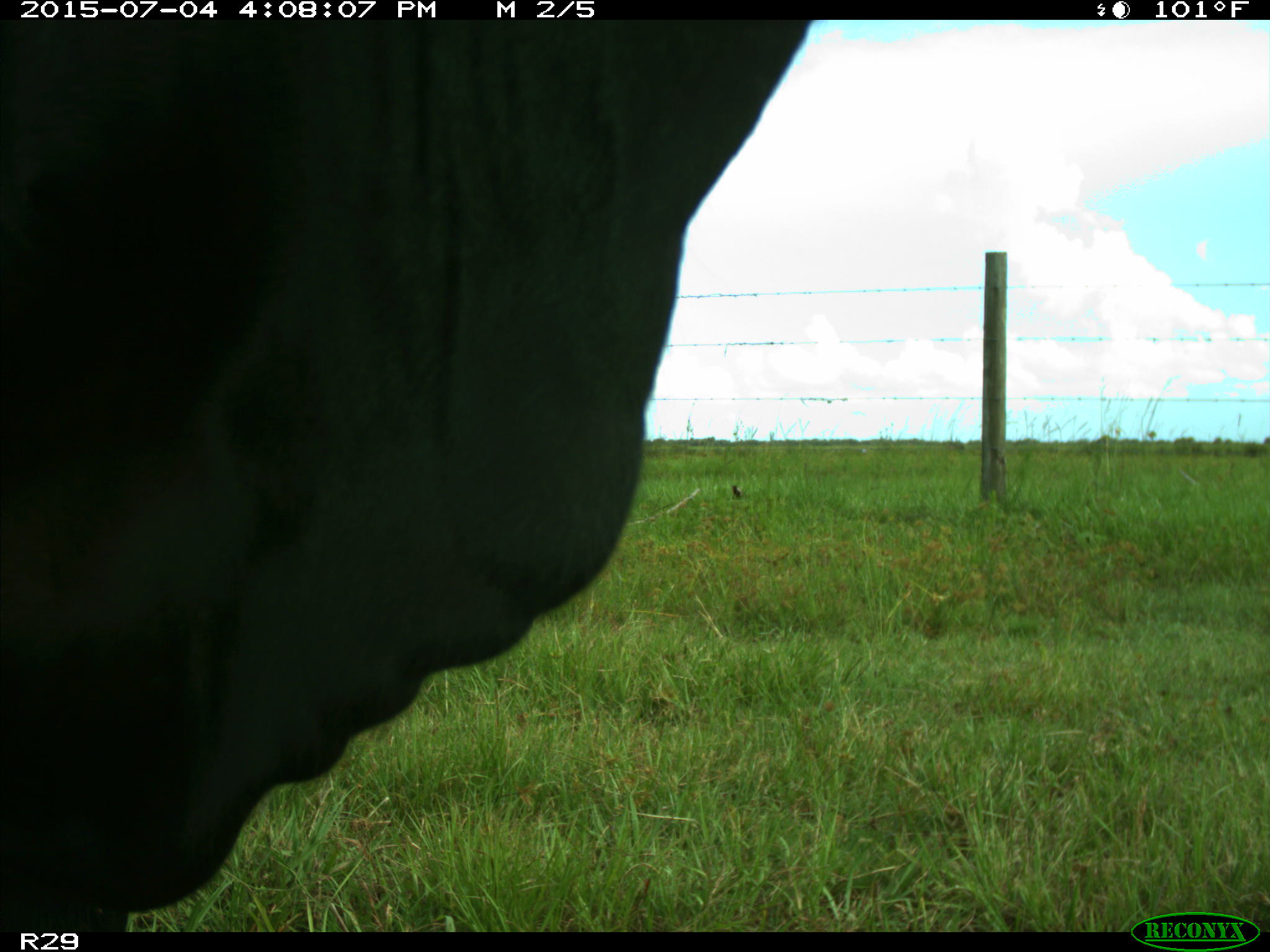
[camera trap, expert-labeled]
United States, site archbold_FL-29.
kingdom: Animalia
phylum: Chordata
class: Mammalia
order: Artiodactyla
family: Bovidae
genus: Bos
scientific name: Bos taurus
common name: domestic cow